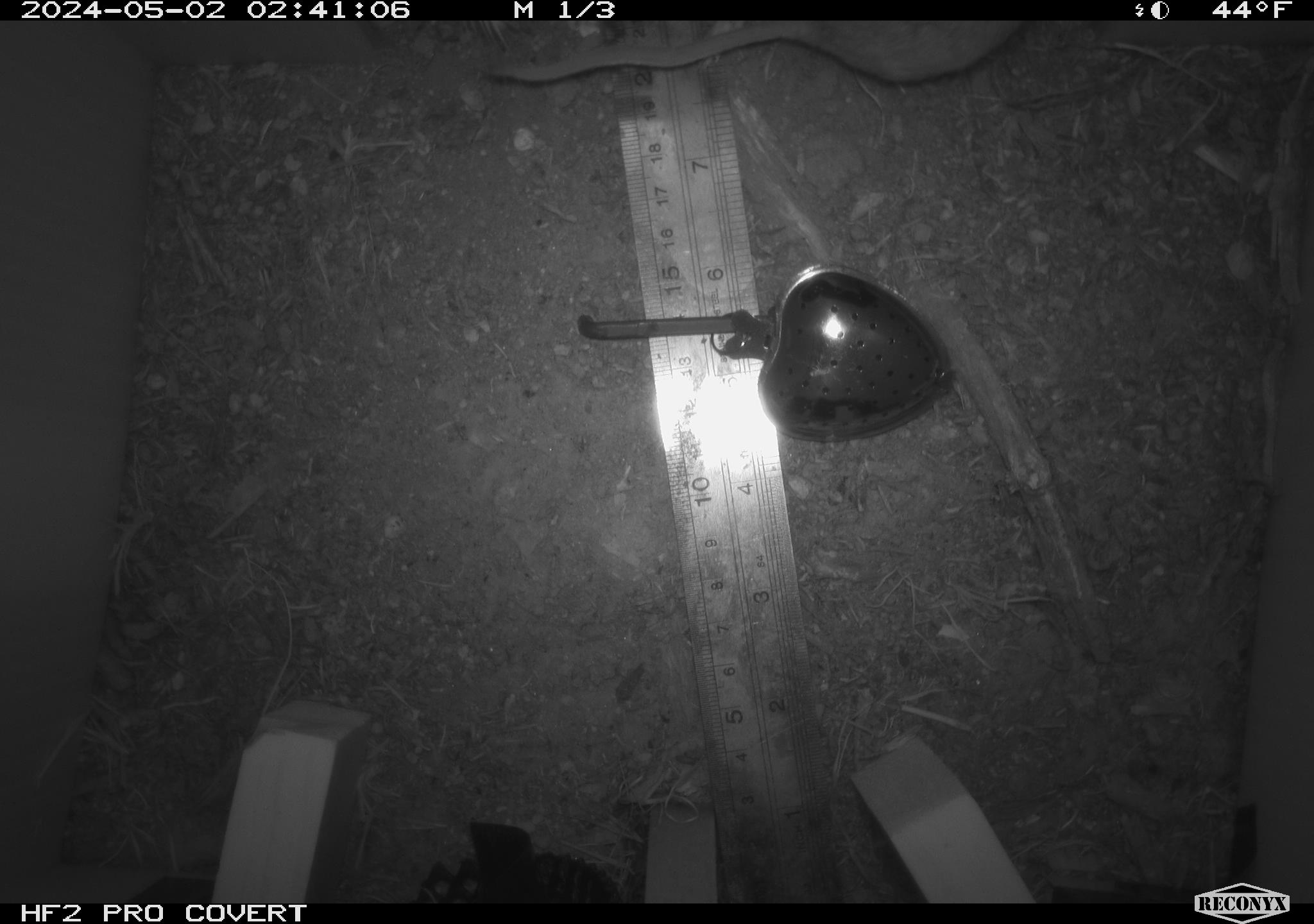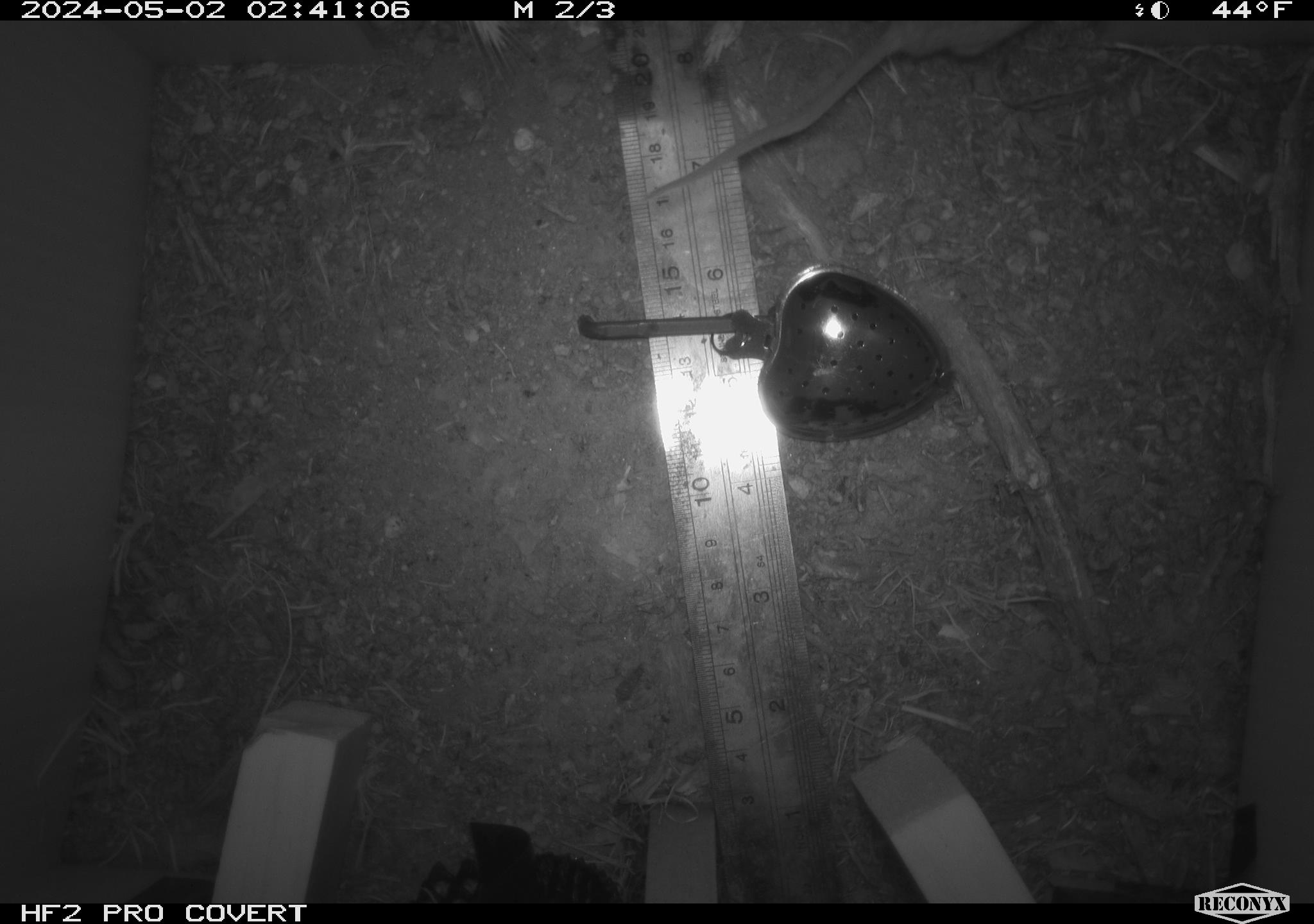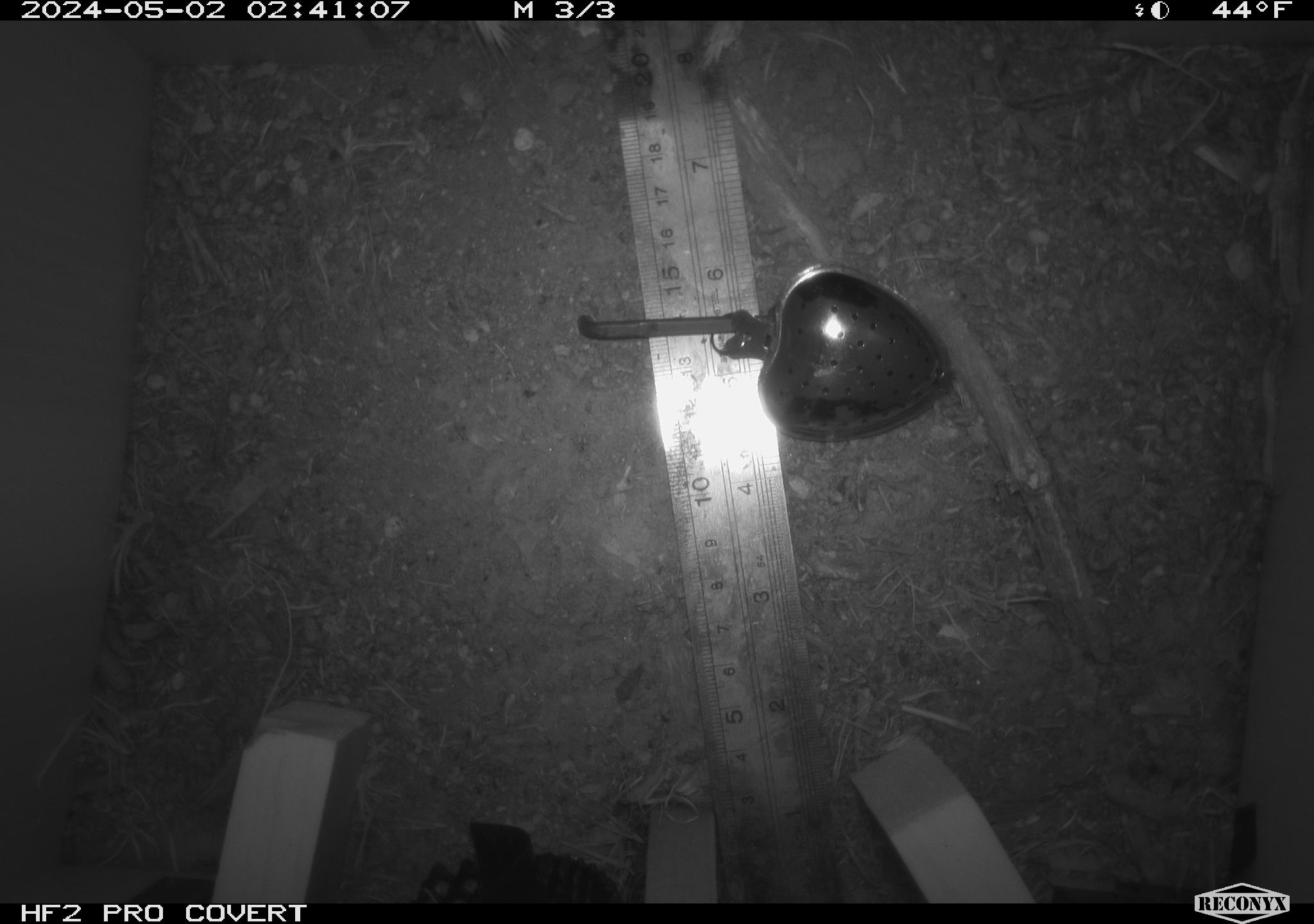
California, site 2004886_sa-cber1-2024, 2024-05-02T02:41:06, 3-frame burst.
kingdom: Animalia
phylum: Chordata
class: Mammalia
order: Rodentia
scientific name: Rodentia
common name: mouse species